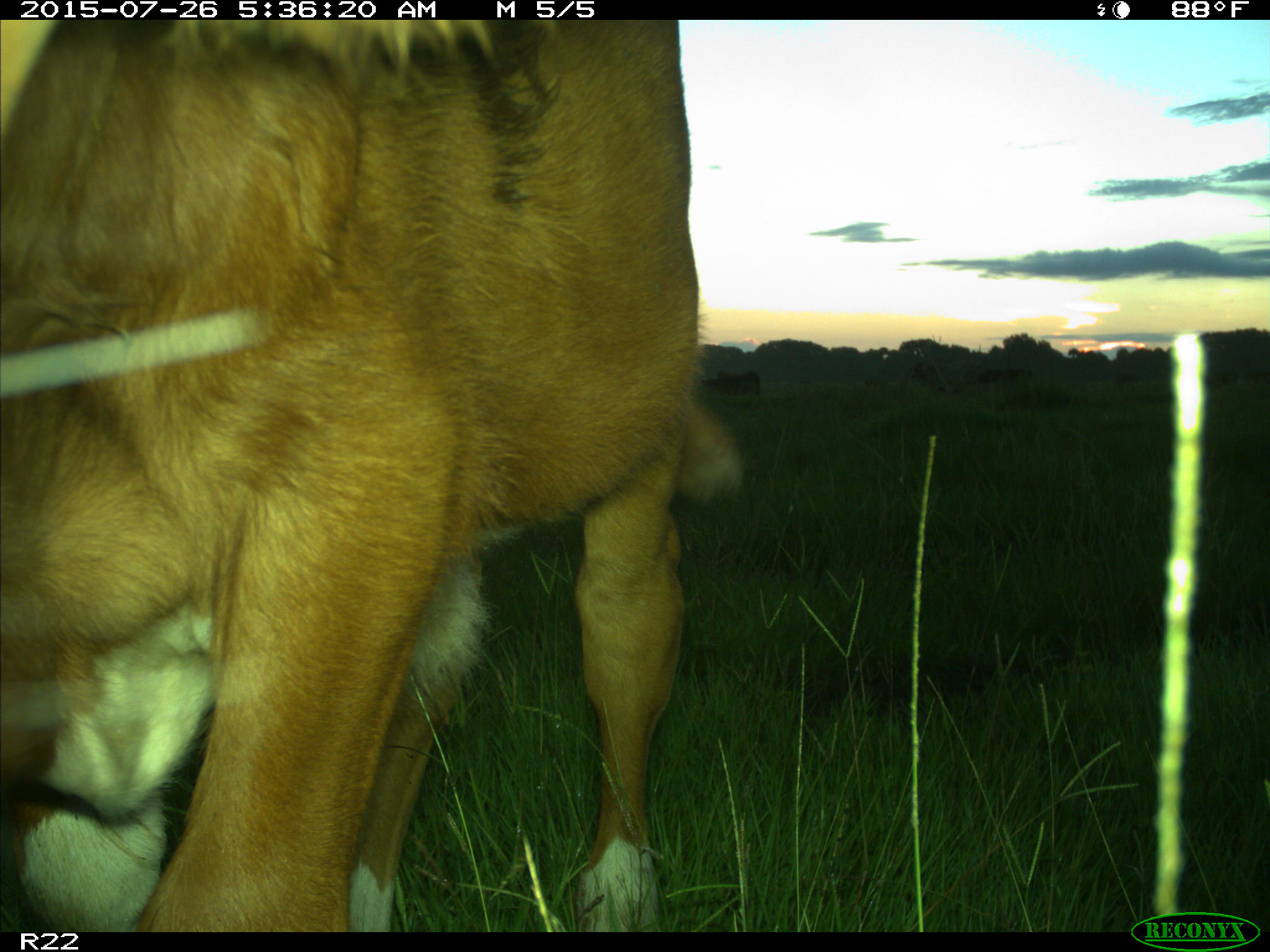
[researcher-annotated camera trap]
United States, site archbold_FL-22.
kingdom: Animalia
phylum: Chordata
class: Mammalia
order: Artiodactyla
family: Bovidae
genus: Bos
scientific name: Bos taurus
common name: domestic cow